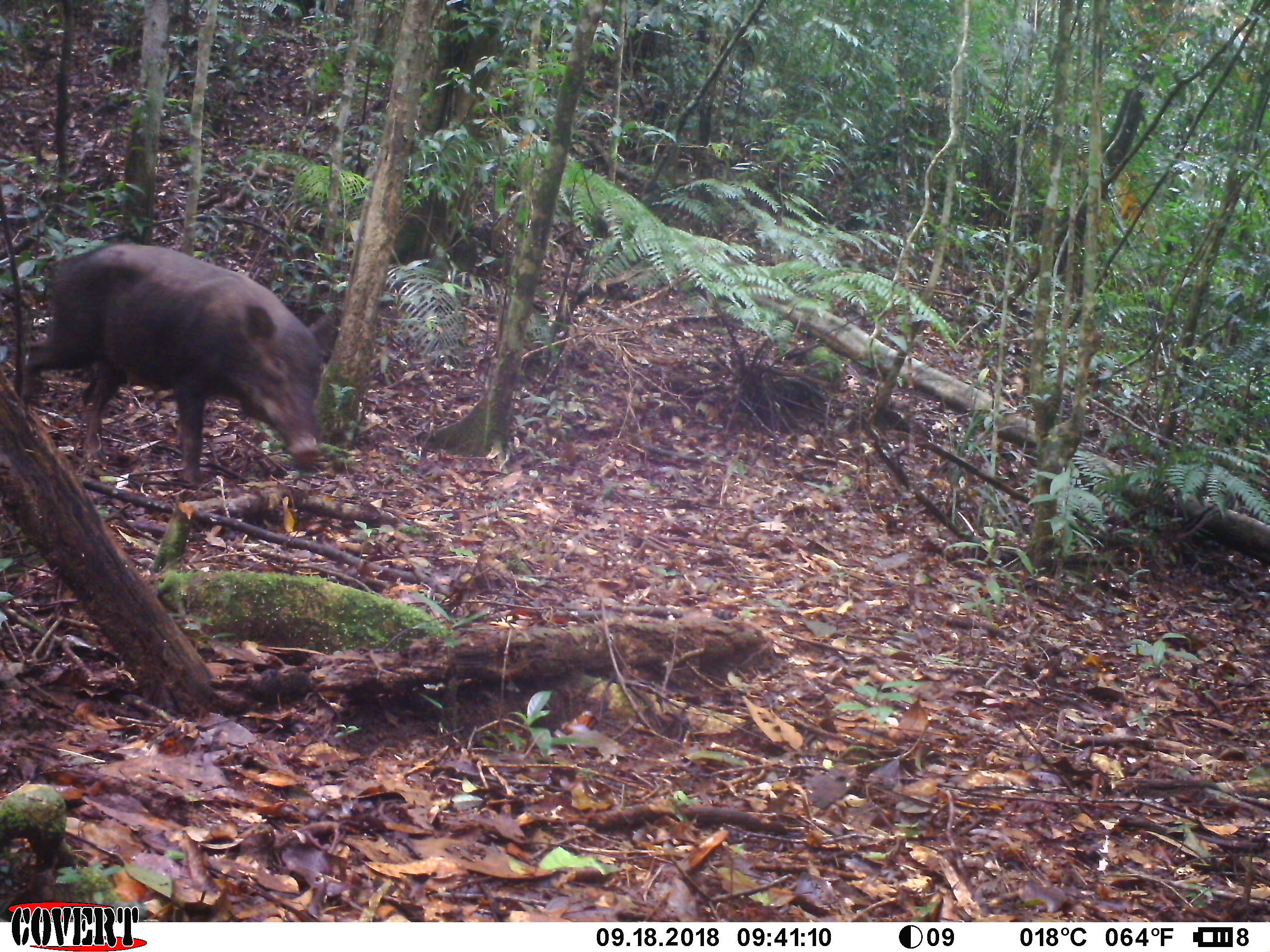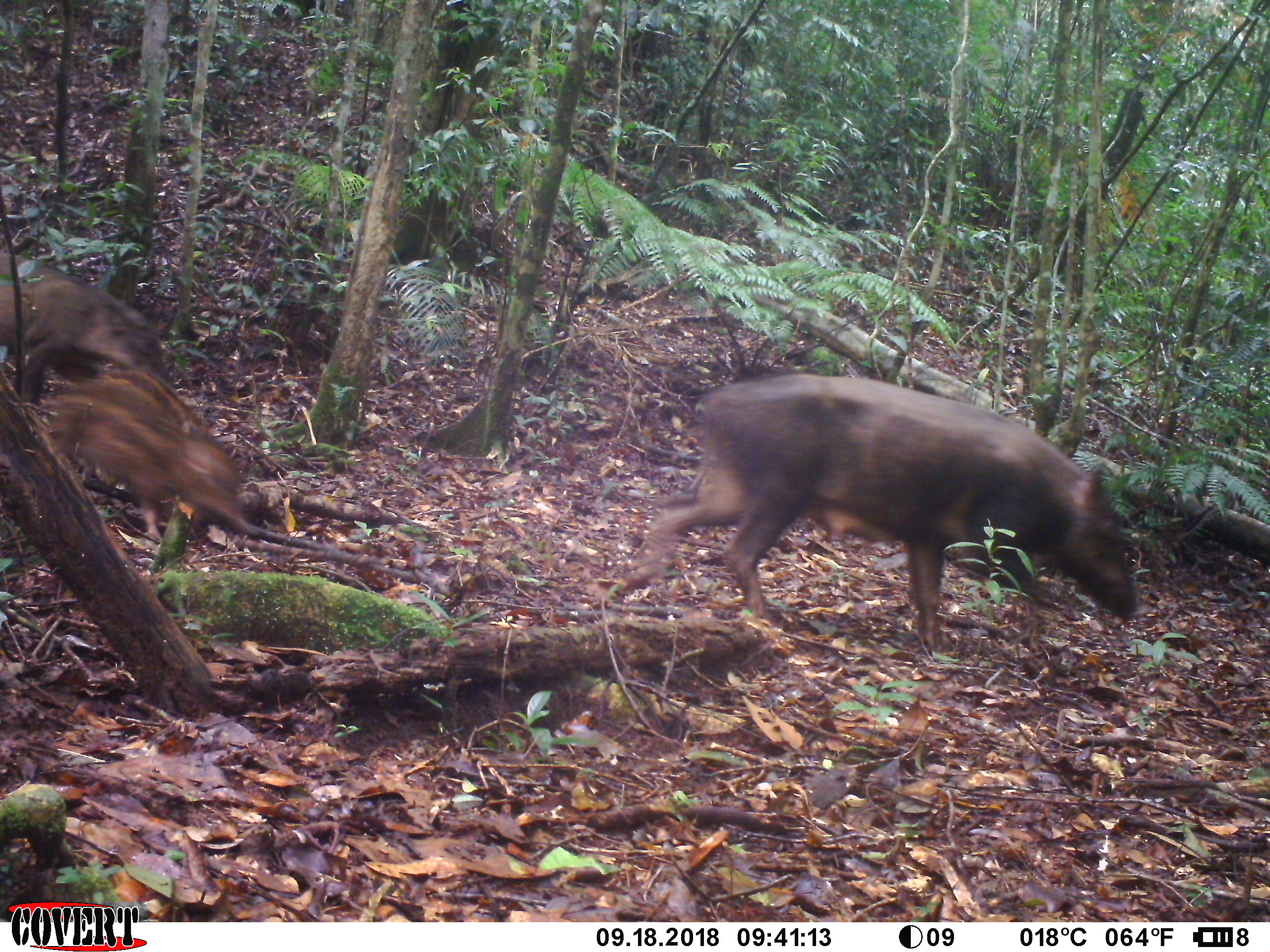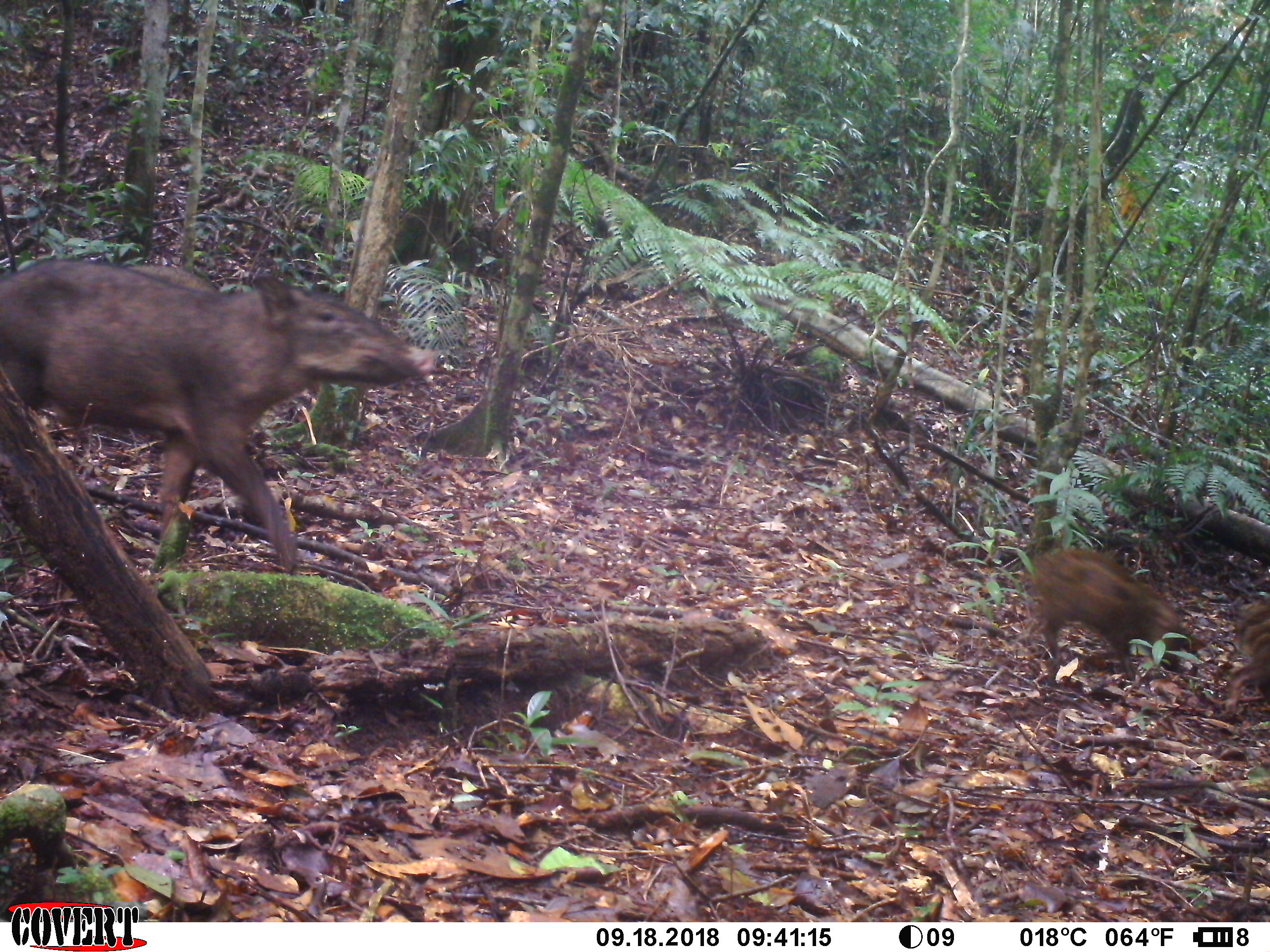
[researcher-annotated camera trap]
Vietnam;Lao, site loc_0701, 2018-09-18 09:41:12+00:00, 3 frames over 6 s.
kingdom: Animalia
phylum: Chordata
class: Mammalia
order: Artiodactyla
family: Suidae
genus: Sus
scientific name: Sus scrofa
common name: eurasian wild pig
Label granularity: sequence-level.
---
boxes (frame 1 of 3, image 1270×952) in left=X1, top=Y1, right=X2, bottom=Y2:
eurasian wild pig: left=18, top=242, right=343, bottom=487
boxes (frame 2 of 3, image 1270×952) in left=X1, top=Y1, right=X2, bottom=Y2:
eurasian wild pig: left=652, top=371, right=1137, bottom=651; left=39, top=365, right=252, bottom=539; left=0, top=250, right=177, bottom=405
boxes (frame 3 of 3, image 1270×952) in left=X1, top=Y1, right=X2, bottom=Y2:
eurasian wild pig: left=0, top=257, right=435, bottom=574; left=50, top=264, right=242, bottom=440; left=1032, top=548, right=1208, bottom=681; left=1223, top=591, right=1270, bottom=714